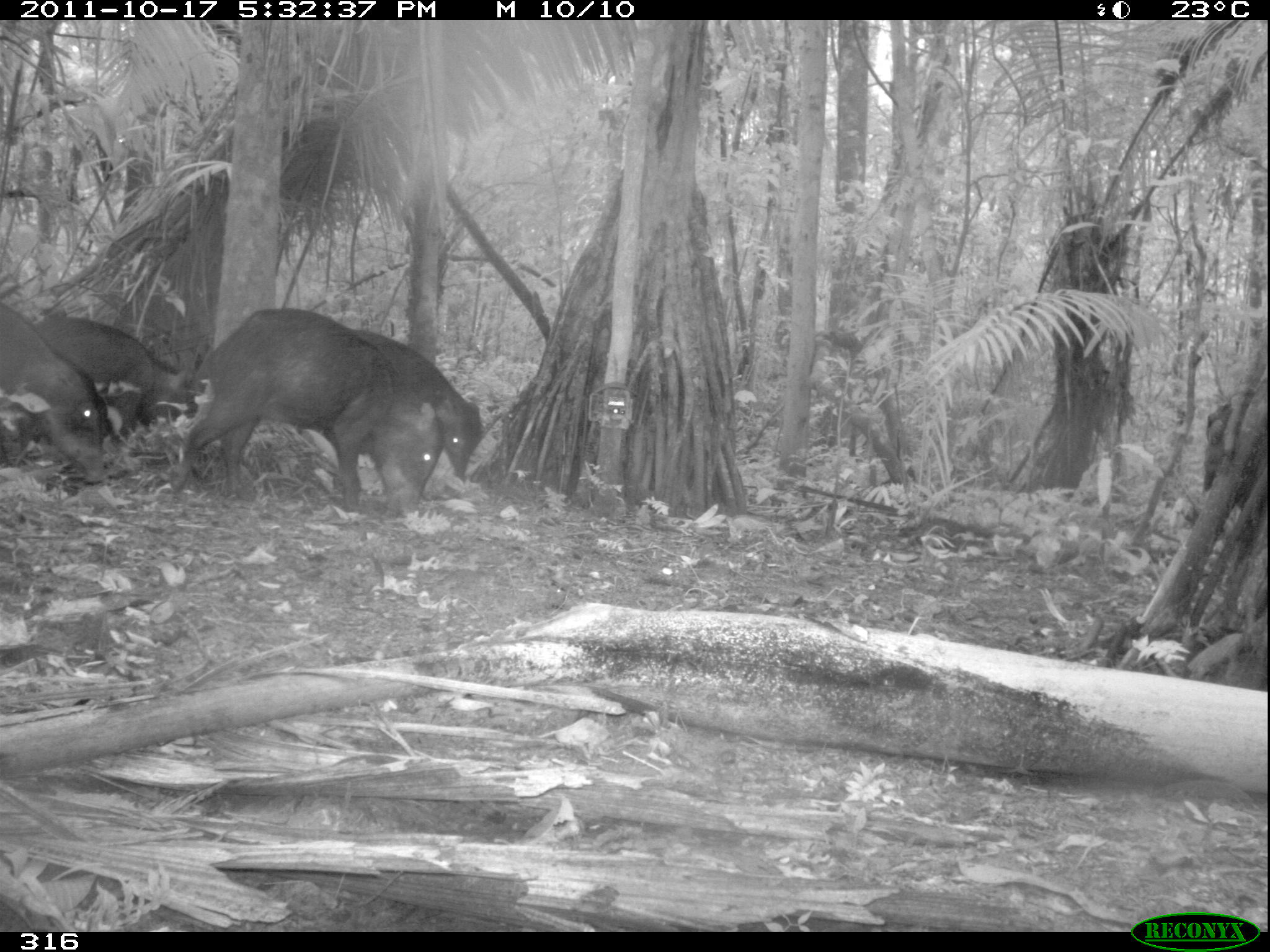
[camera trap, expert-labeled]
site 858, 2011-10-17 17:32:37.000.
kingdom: Animalia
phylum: Chordata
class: Mammalia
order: Artiodactyla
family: Tayassuidae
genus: Tayassu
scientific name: Tayassu pecari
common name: white-lipped peccary